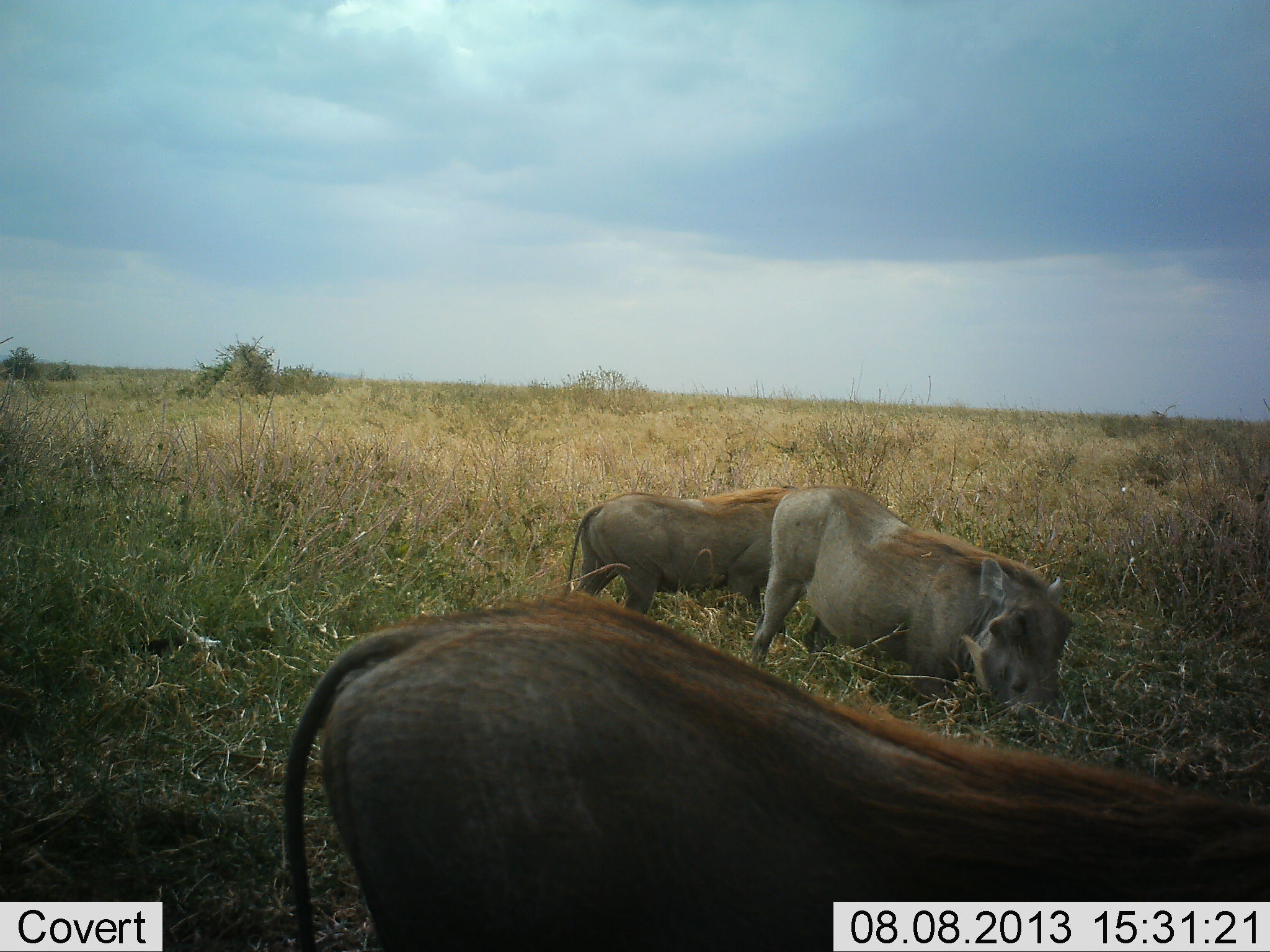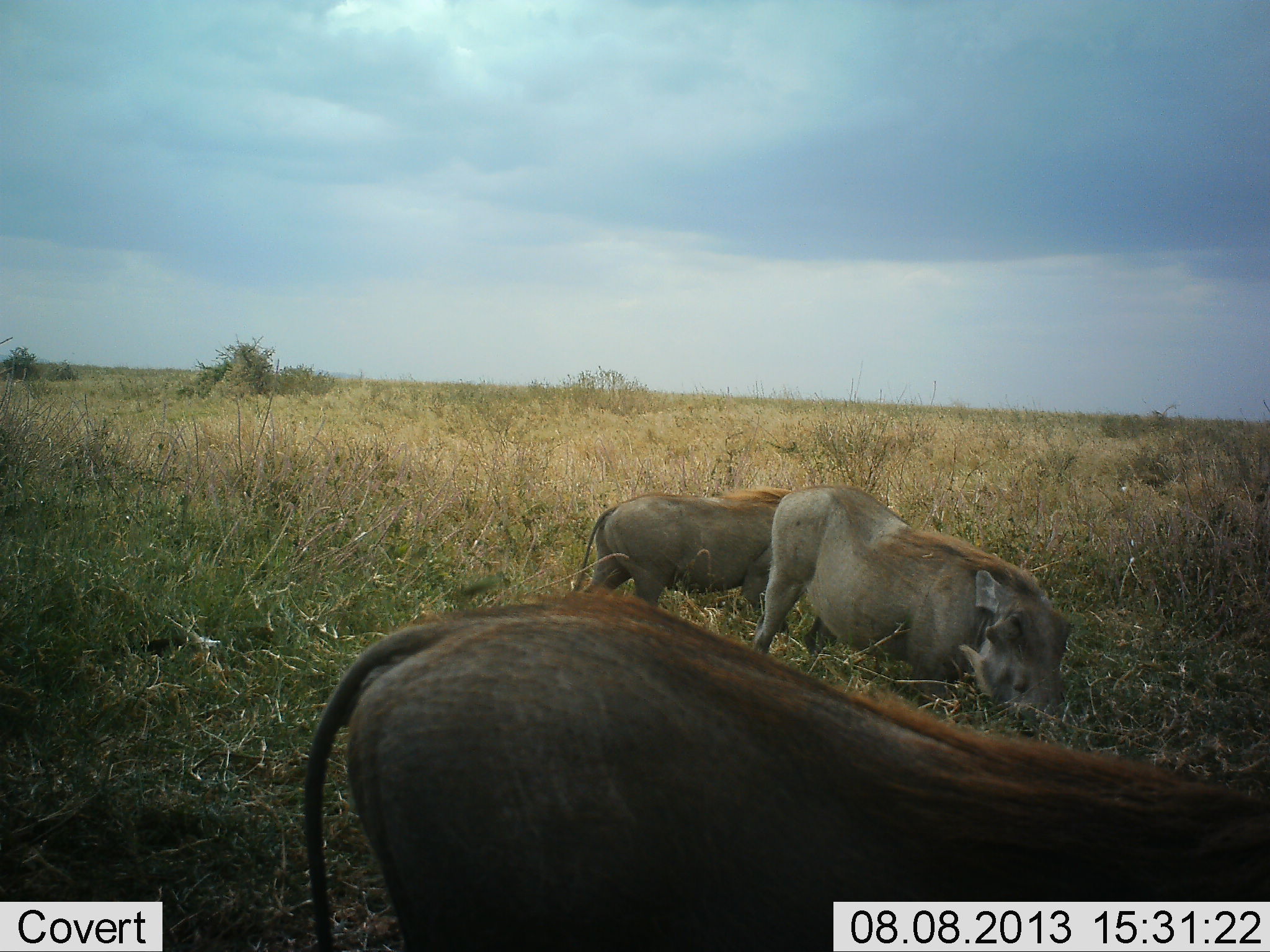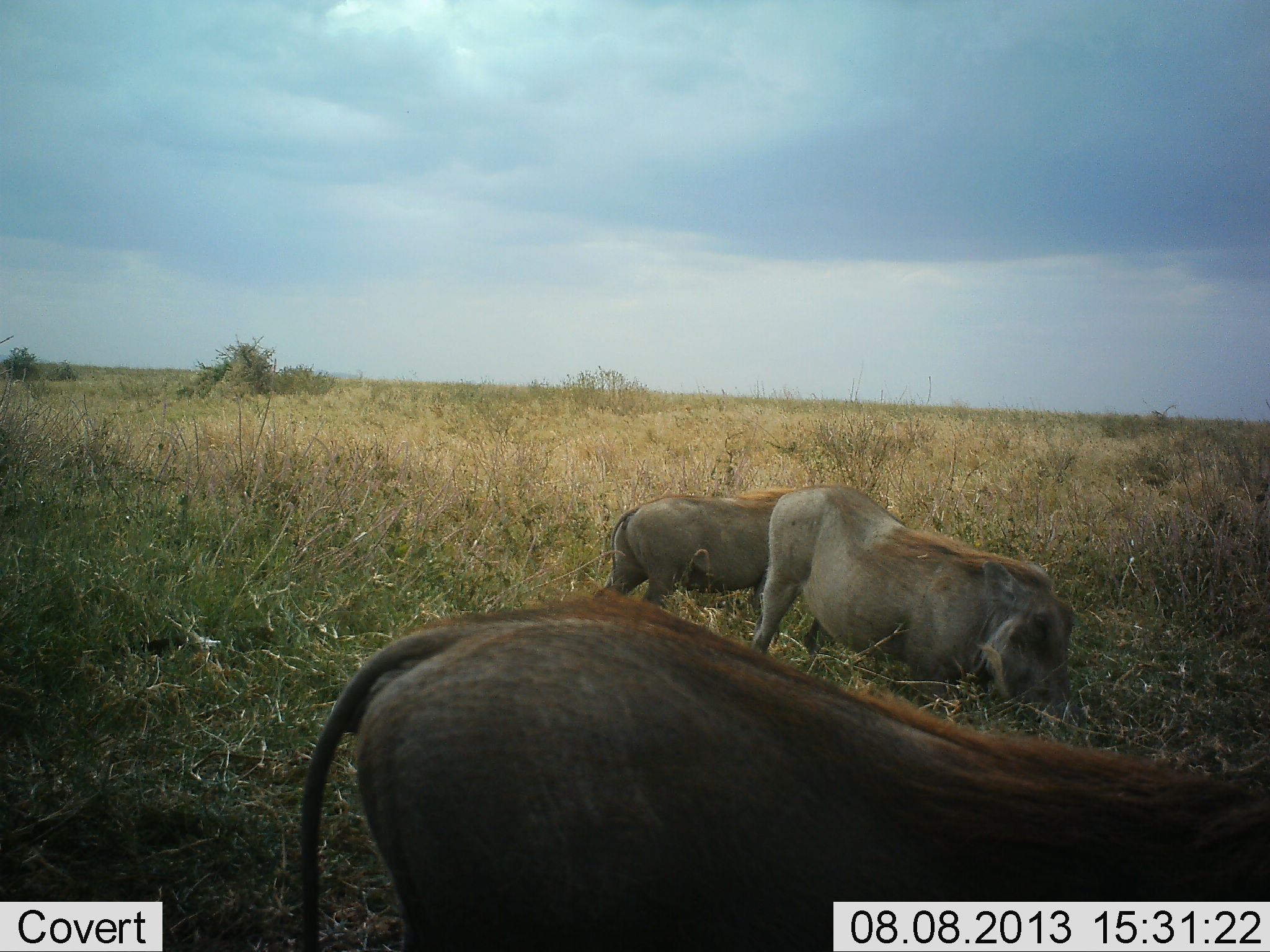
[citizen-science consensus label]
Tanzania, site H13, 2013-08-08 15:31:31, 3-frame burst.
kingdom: Animalia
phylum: Chordata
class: Mammalia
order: Artiodactyla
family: Suidae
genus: Phacochoerus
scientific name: Phacochoerus africanus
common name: warthog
Warthog (Phacochoerus africanus), count 3. Behavior (volunteer vote fractions): standing 21%, resting 0%, moving 21%, interacting 0%. Young present (vote fraction): 0%. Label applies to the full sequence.